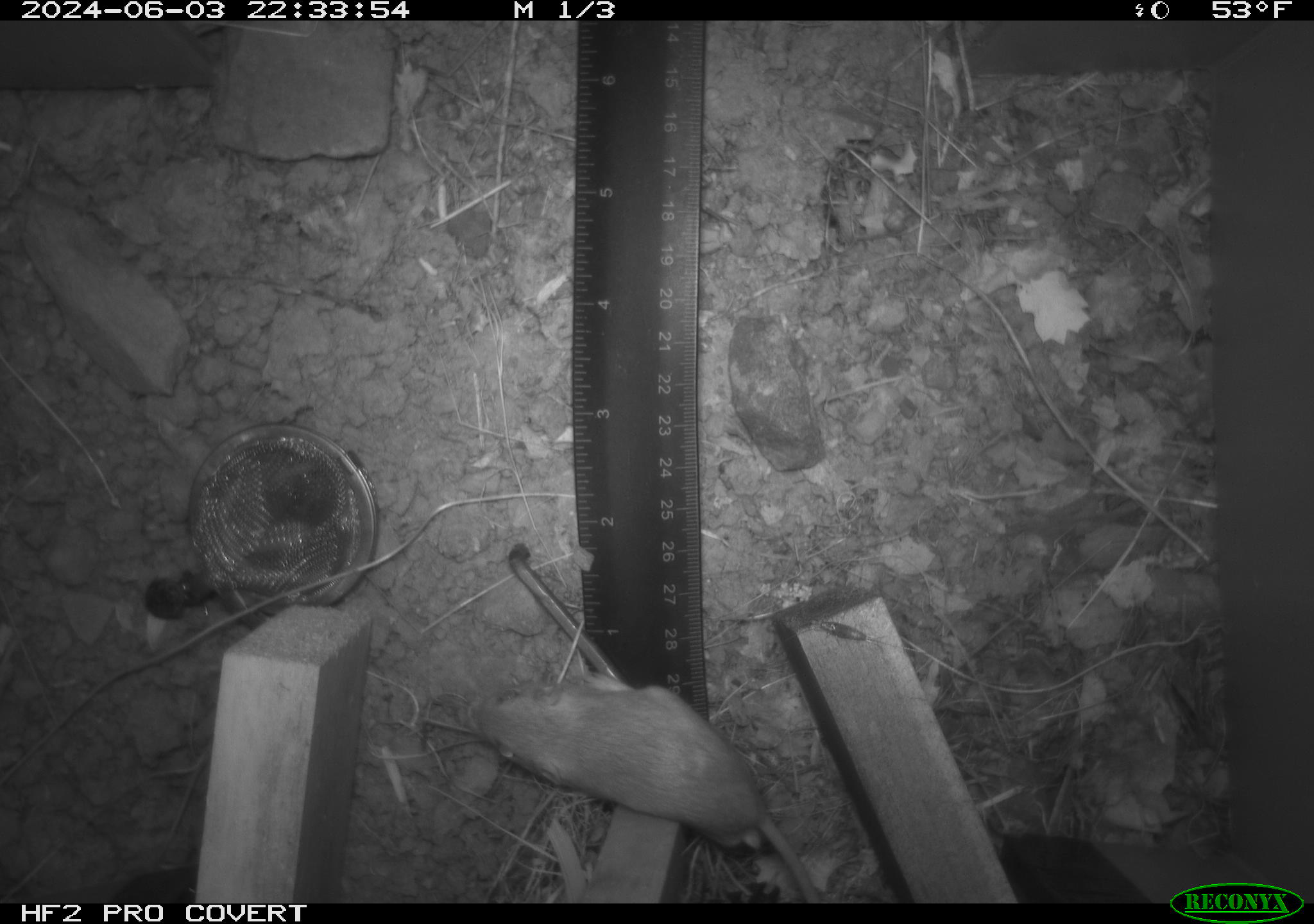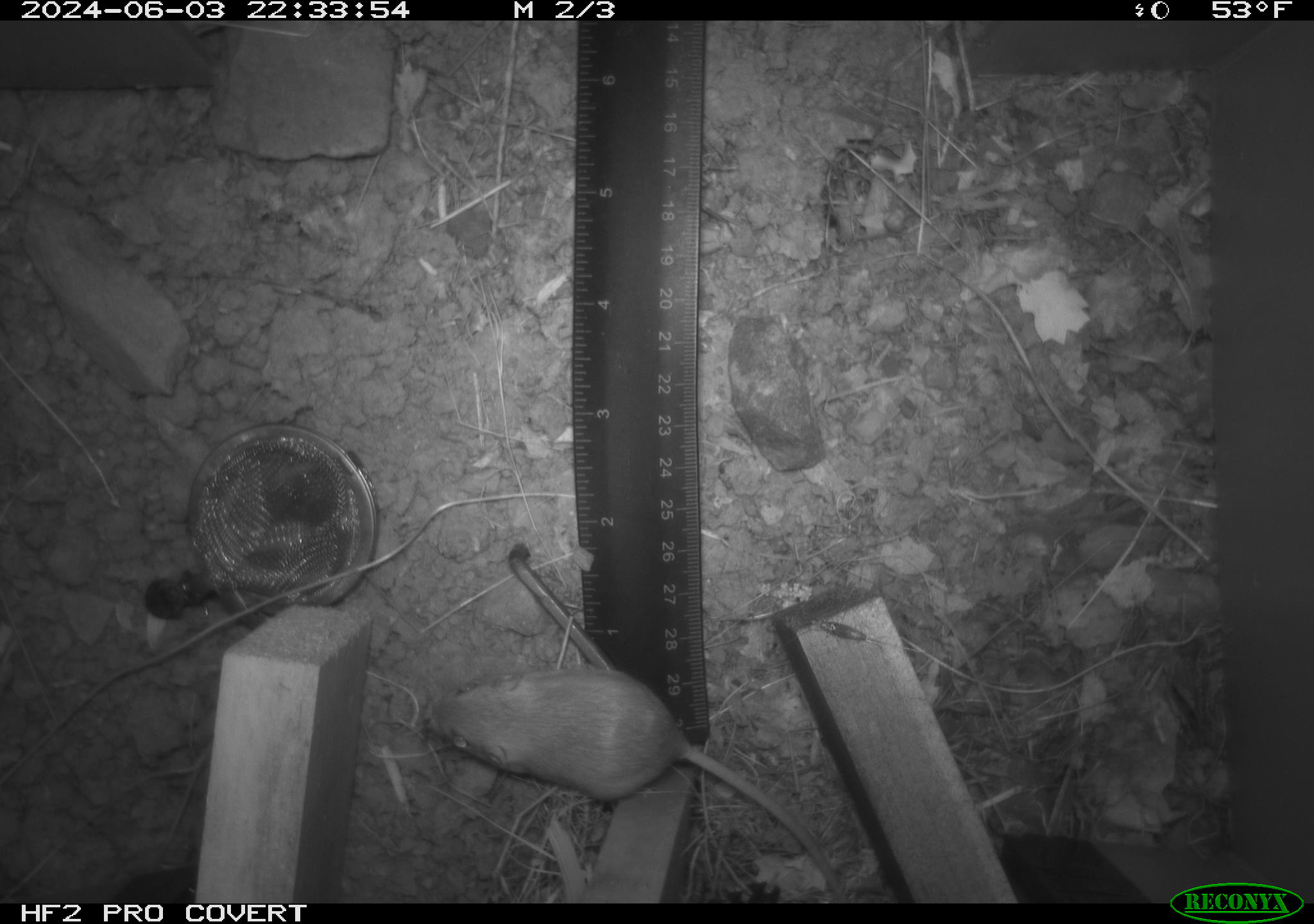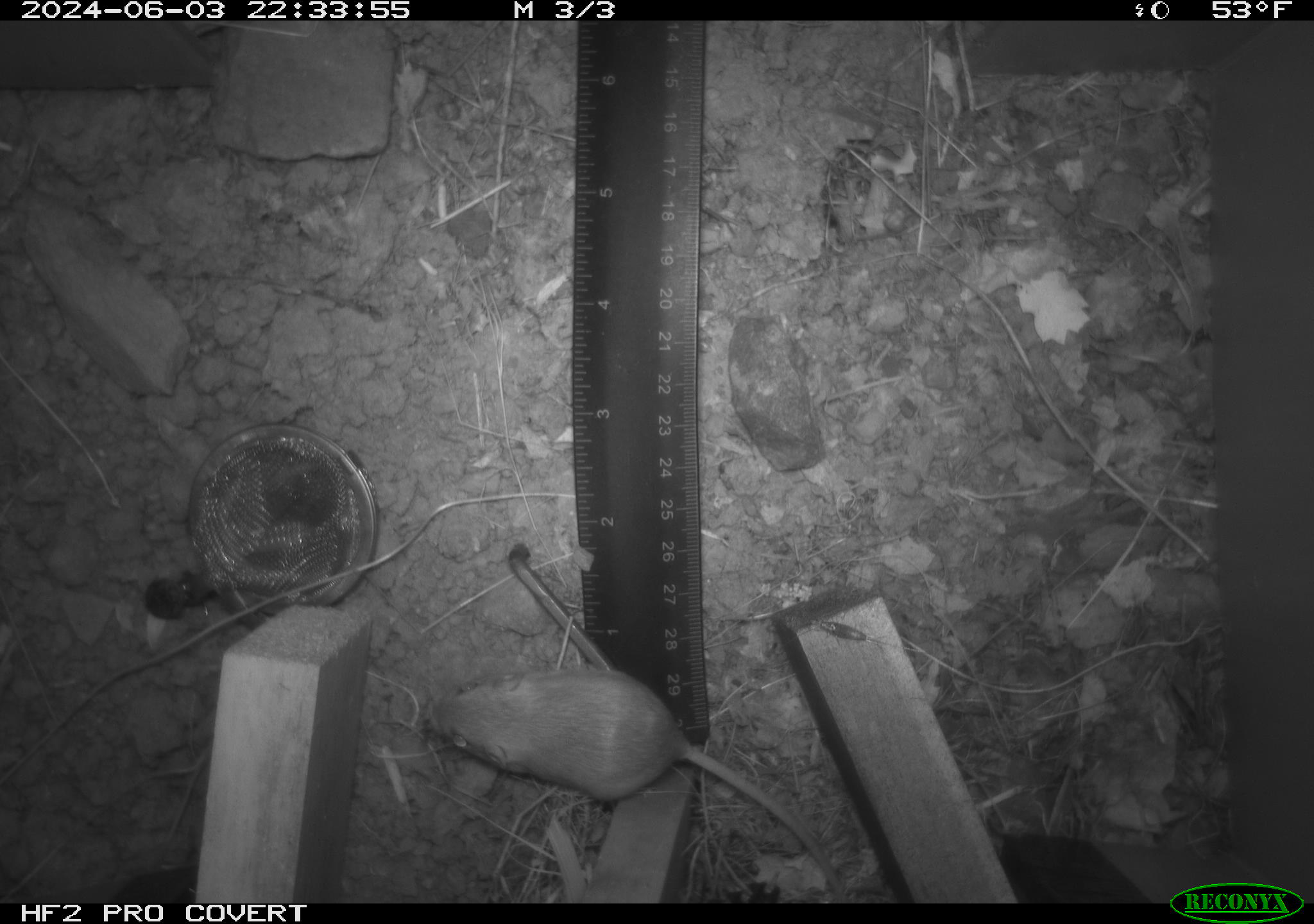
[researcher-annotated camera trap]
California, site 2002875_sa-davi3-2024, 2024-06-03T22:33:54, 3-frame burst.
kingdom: Animalia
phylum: Chordata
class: Mammalia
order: Rodentia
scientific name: Rodentia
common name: mouse species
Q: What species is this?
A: Mouse species (Rodentia).